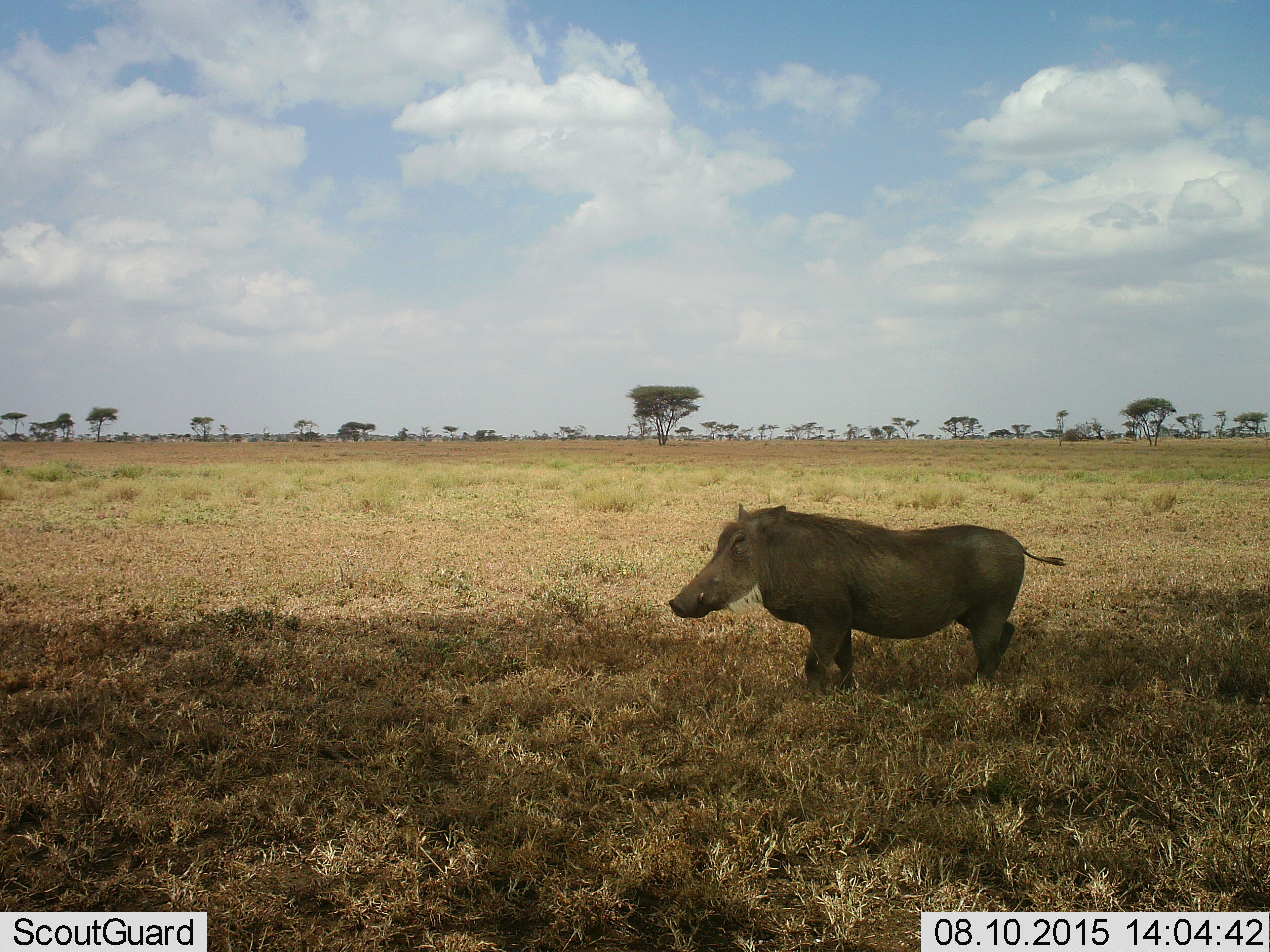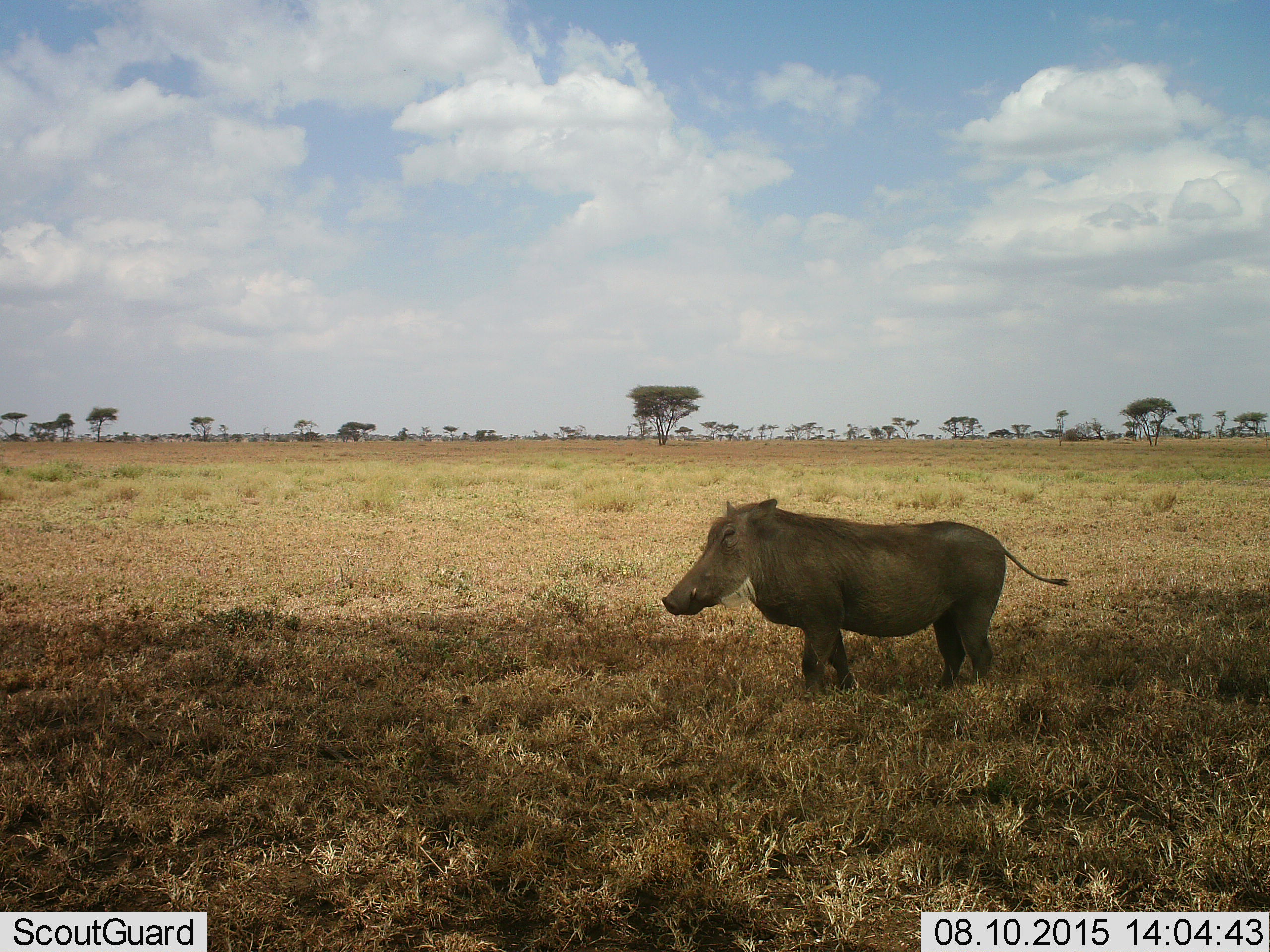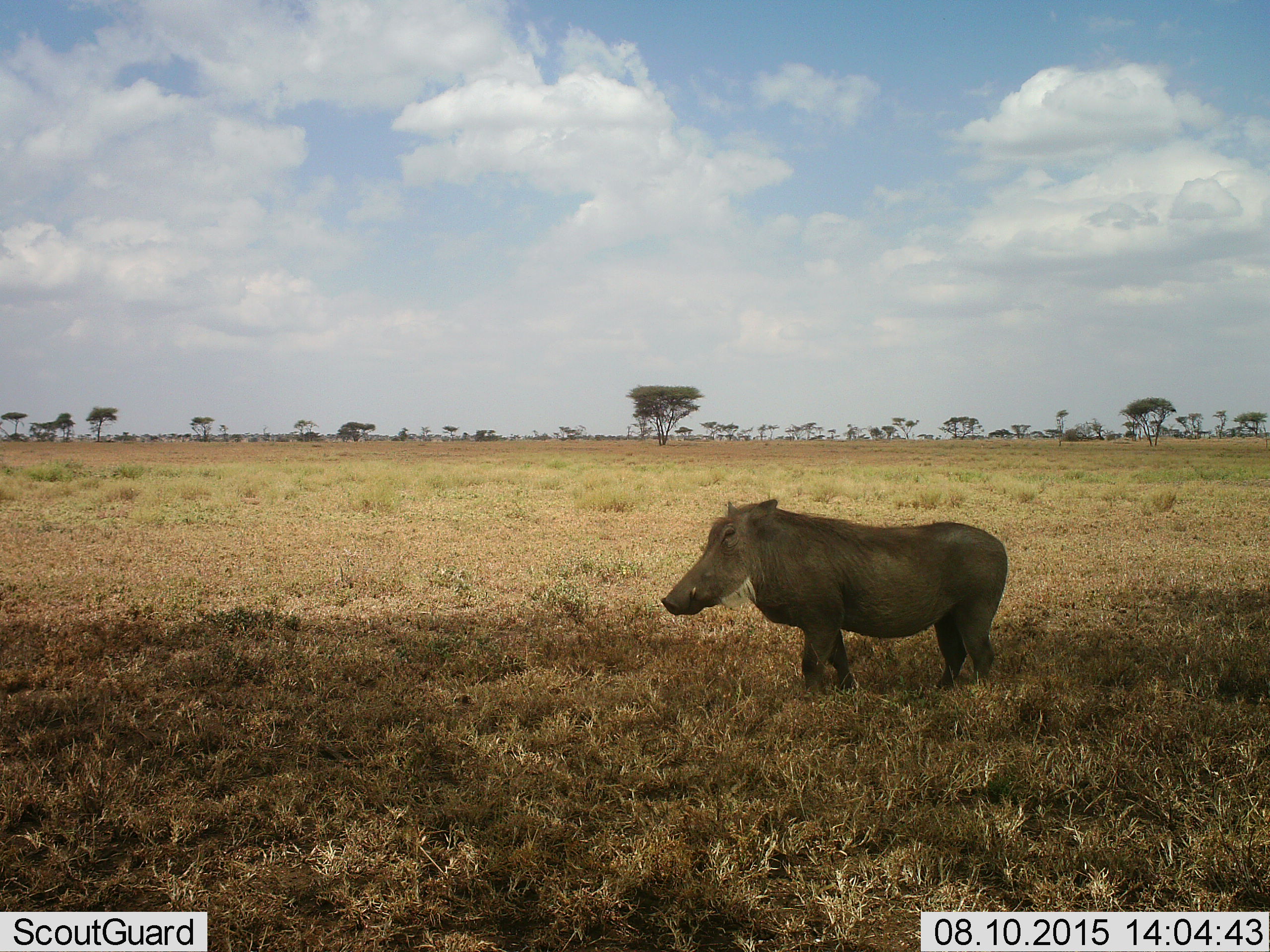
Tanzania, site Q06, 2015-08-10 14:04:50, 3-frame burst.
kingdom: Animalia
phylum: Chordata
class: Mammalia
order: Artiodactyla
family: Suidae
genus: Phacochoerus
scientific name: Phacochoerus africanus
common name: warthog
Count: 1.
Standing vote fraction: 88%.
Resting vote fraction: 0%.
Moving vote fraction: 12%.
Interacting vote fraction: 0%.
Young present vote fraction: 0%.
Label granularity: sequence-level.